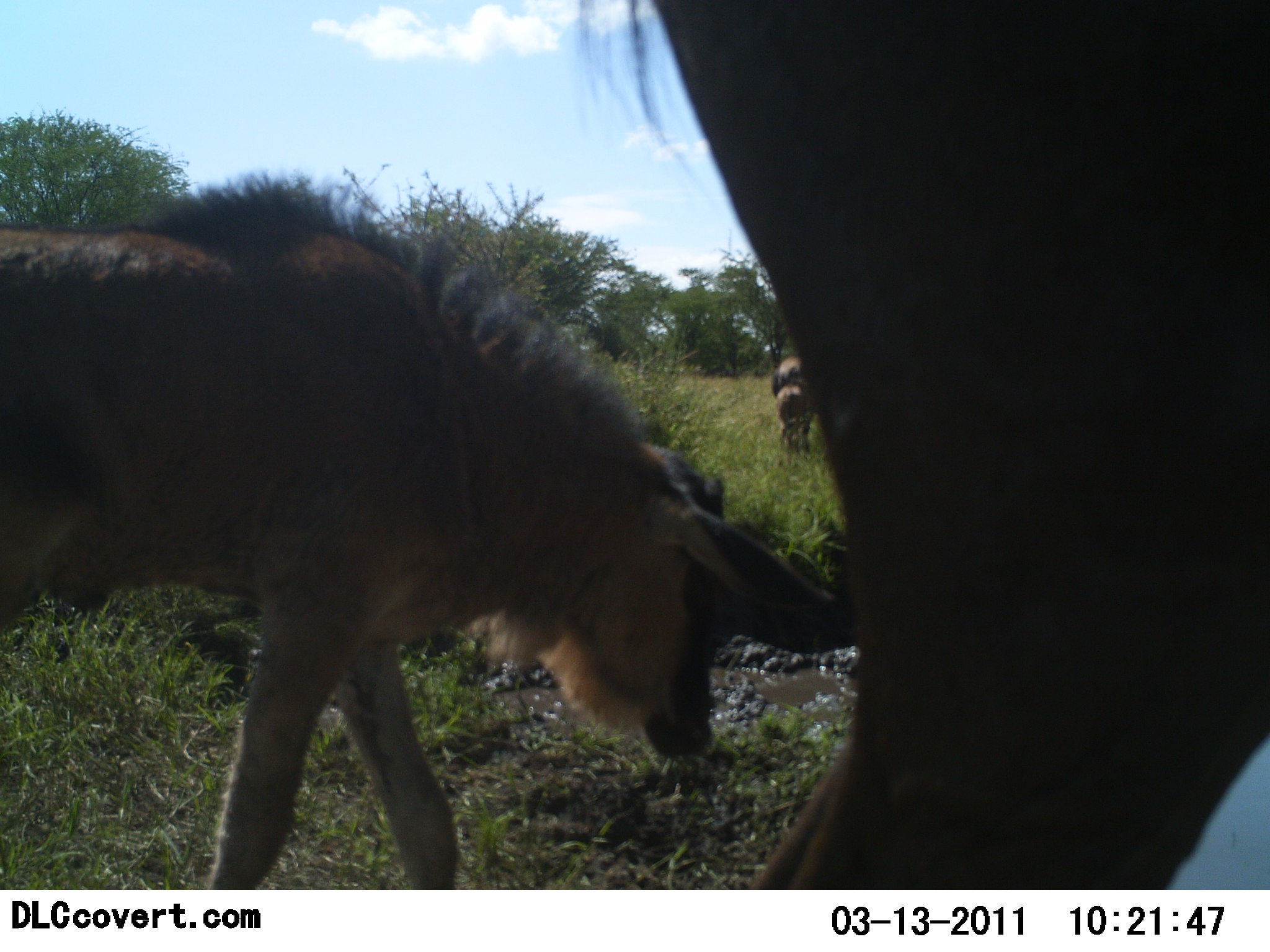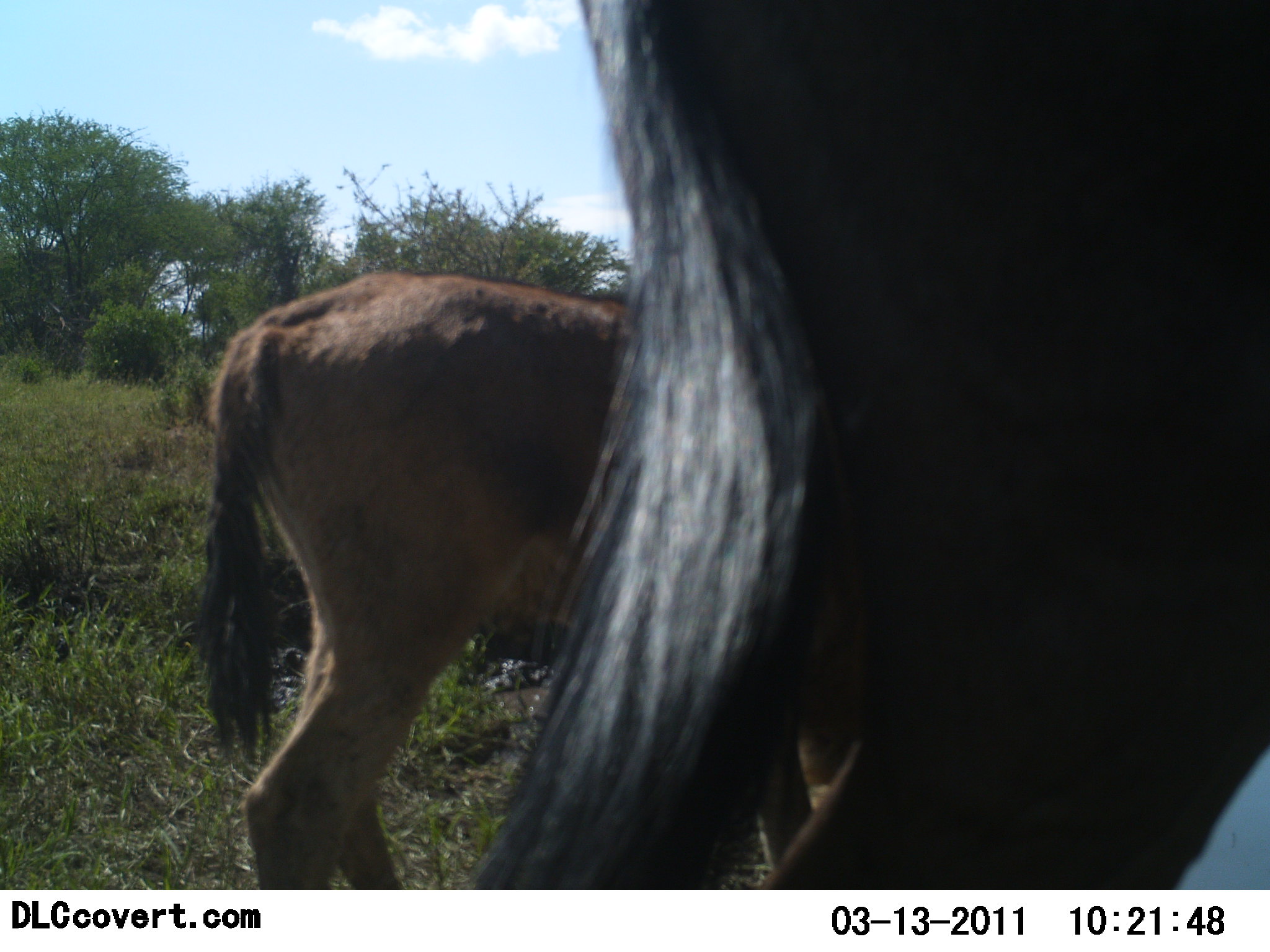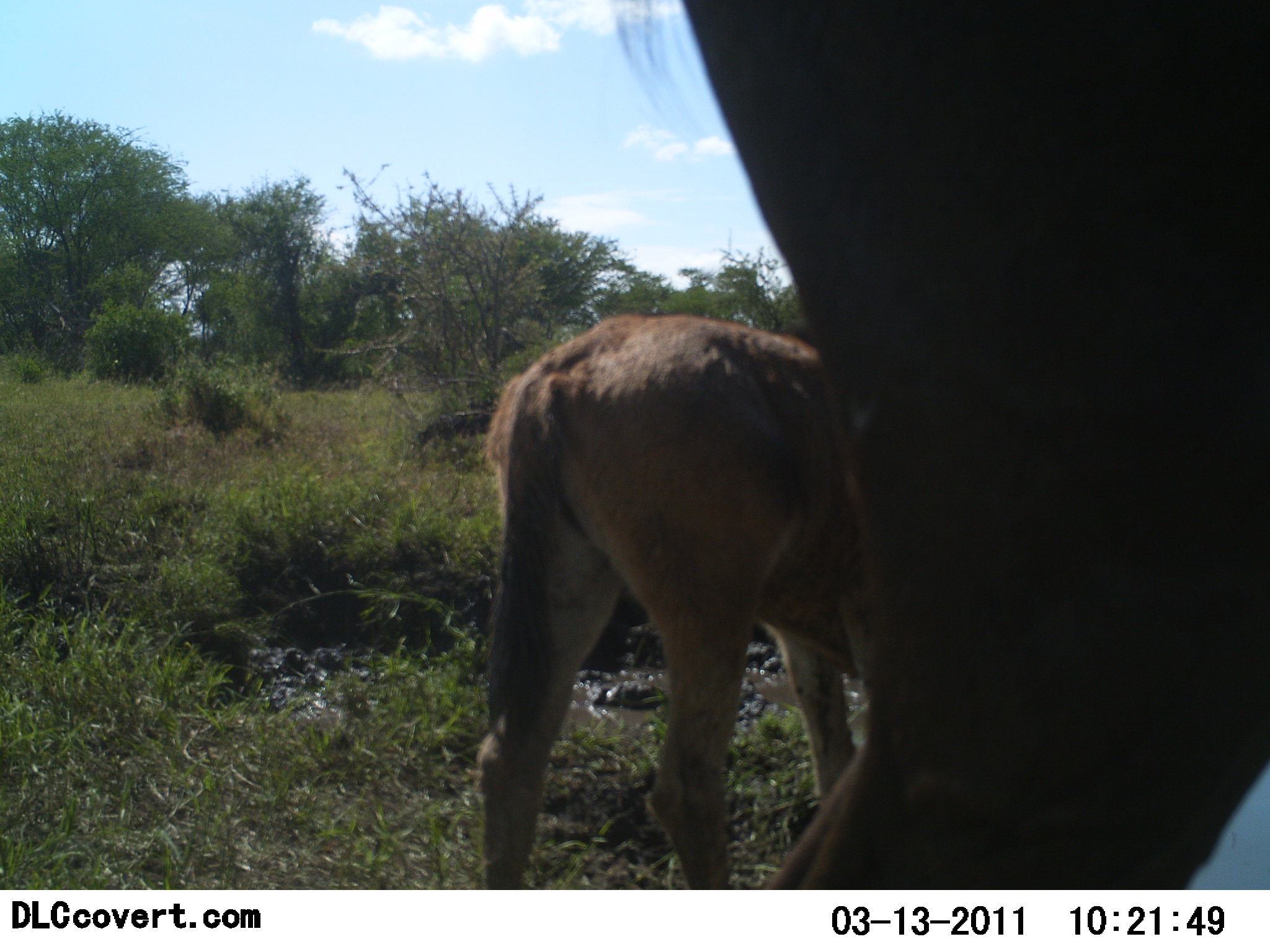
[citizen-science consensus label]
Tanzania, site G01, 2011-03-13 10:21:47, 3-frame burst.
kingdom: Animalia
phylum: Chordata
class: Mammalia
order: Artiodactyla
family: Bovidae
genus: Connochaetes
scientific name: Connochaetes taurinus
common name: blue wildebeest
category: wildebeest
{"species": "wildebeest (blue wildebeest) (Connochaetes taurinus)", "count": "3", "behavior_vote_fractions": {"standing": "62%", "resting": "0%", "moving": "50%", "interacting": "0%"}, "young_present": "100%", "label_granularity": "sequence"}